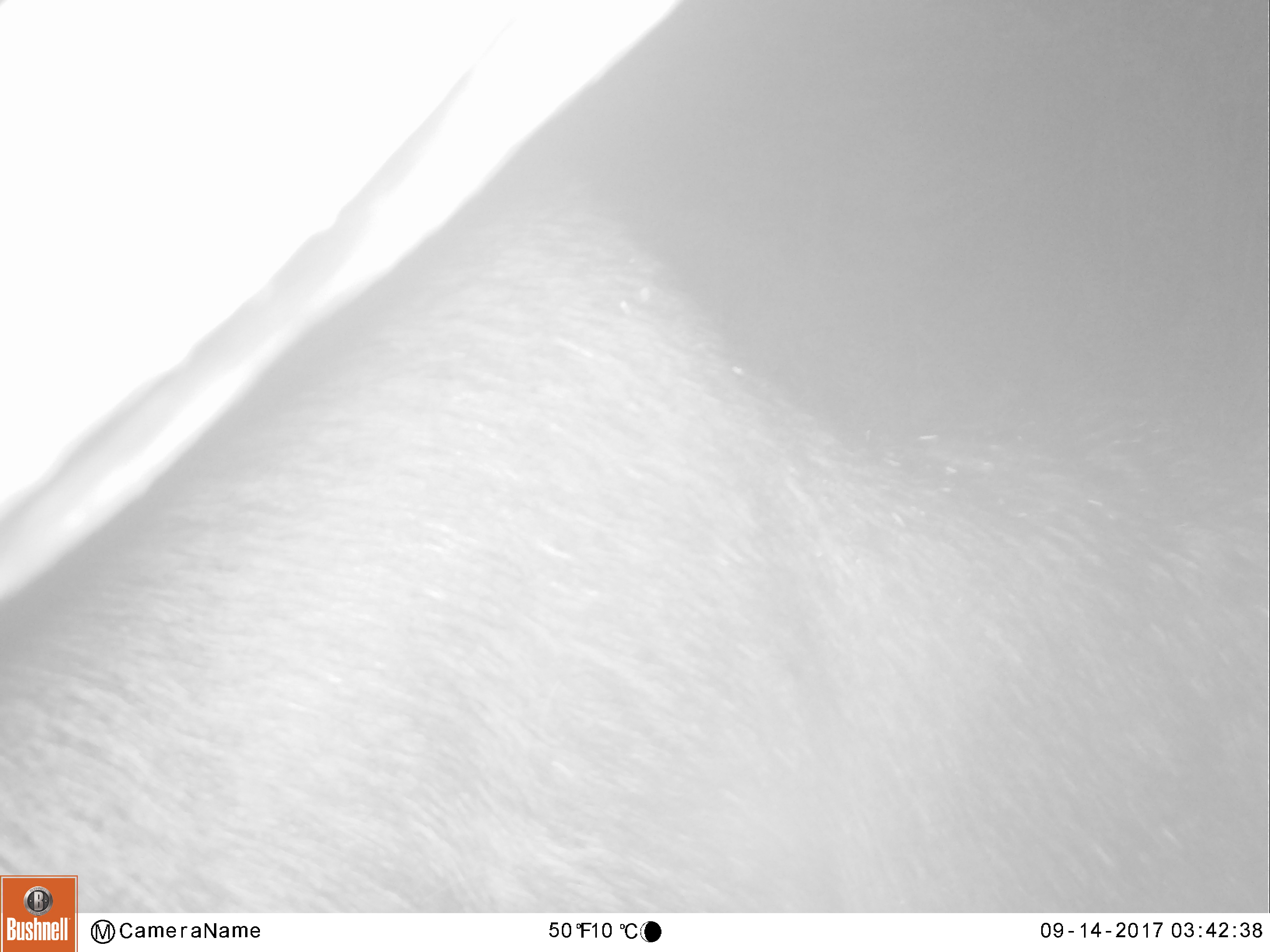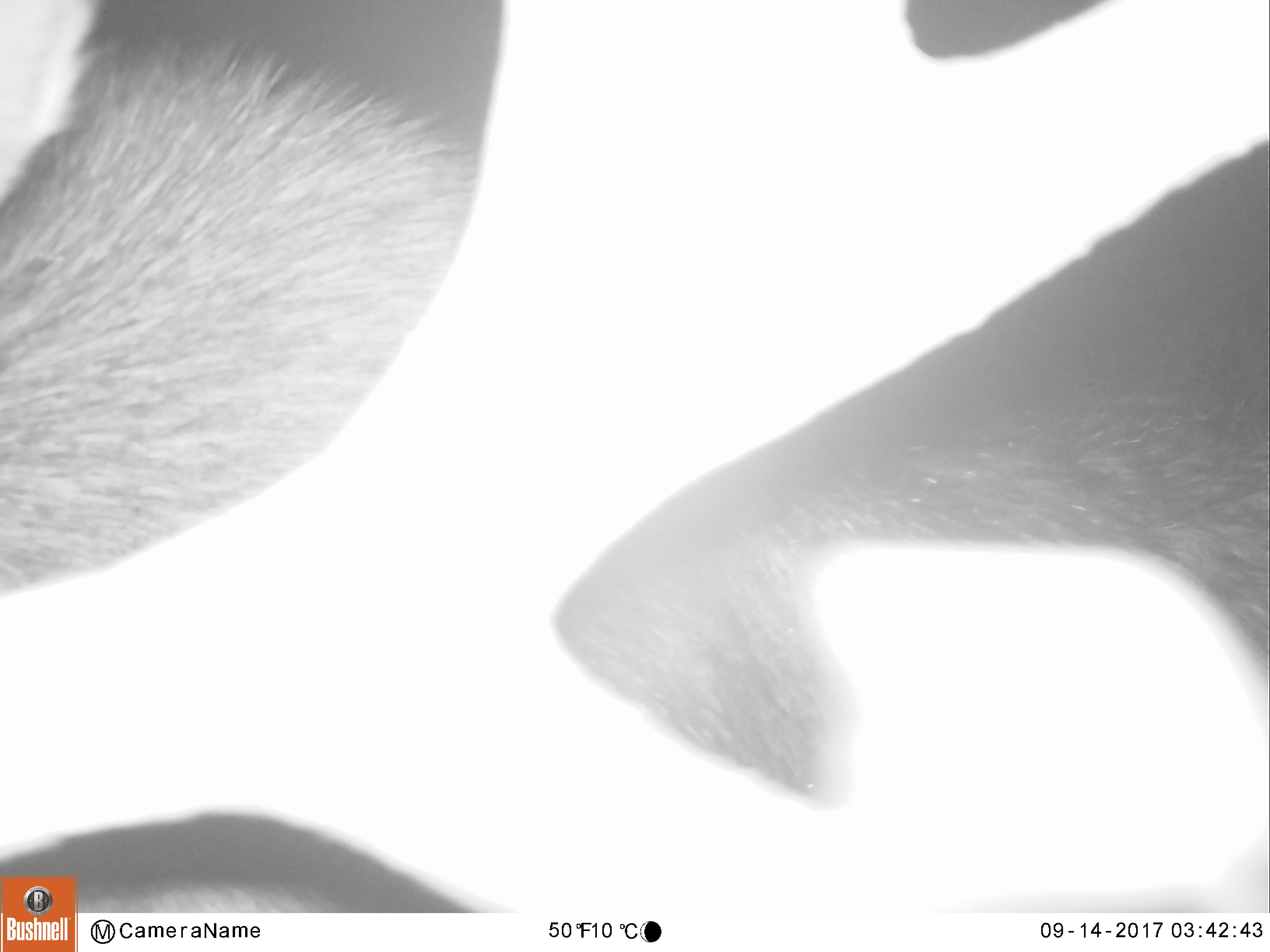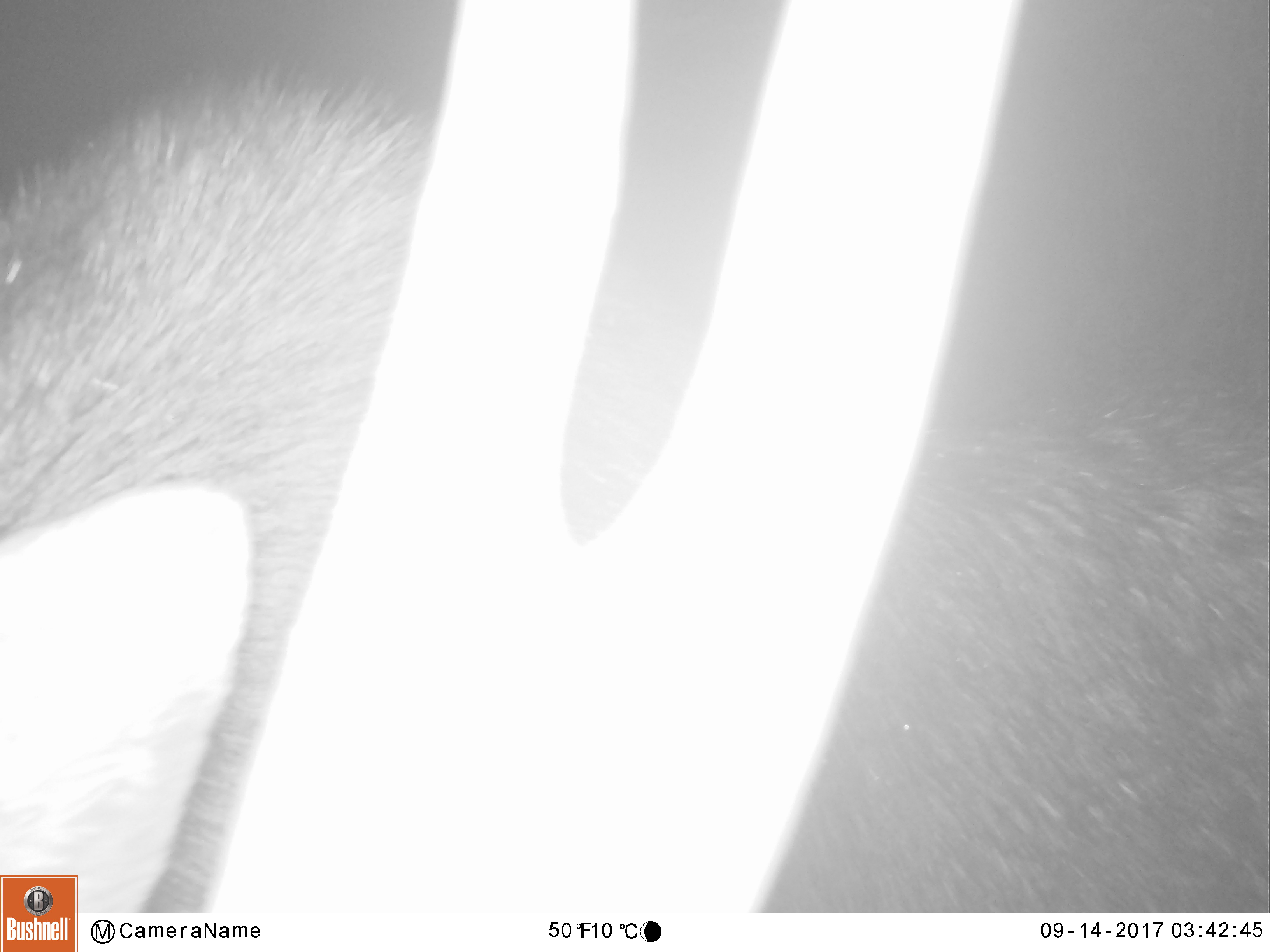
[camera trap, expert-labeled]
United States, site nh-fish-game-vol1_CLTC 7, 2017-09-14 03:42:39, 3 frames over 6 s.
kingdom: Animalia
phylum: Chordata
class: Mammalia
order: Artiodactyla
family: Cervidae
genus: Alces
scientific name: Alces alces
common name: moose